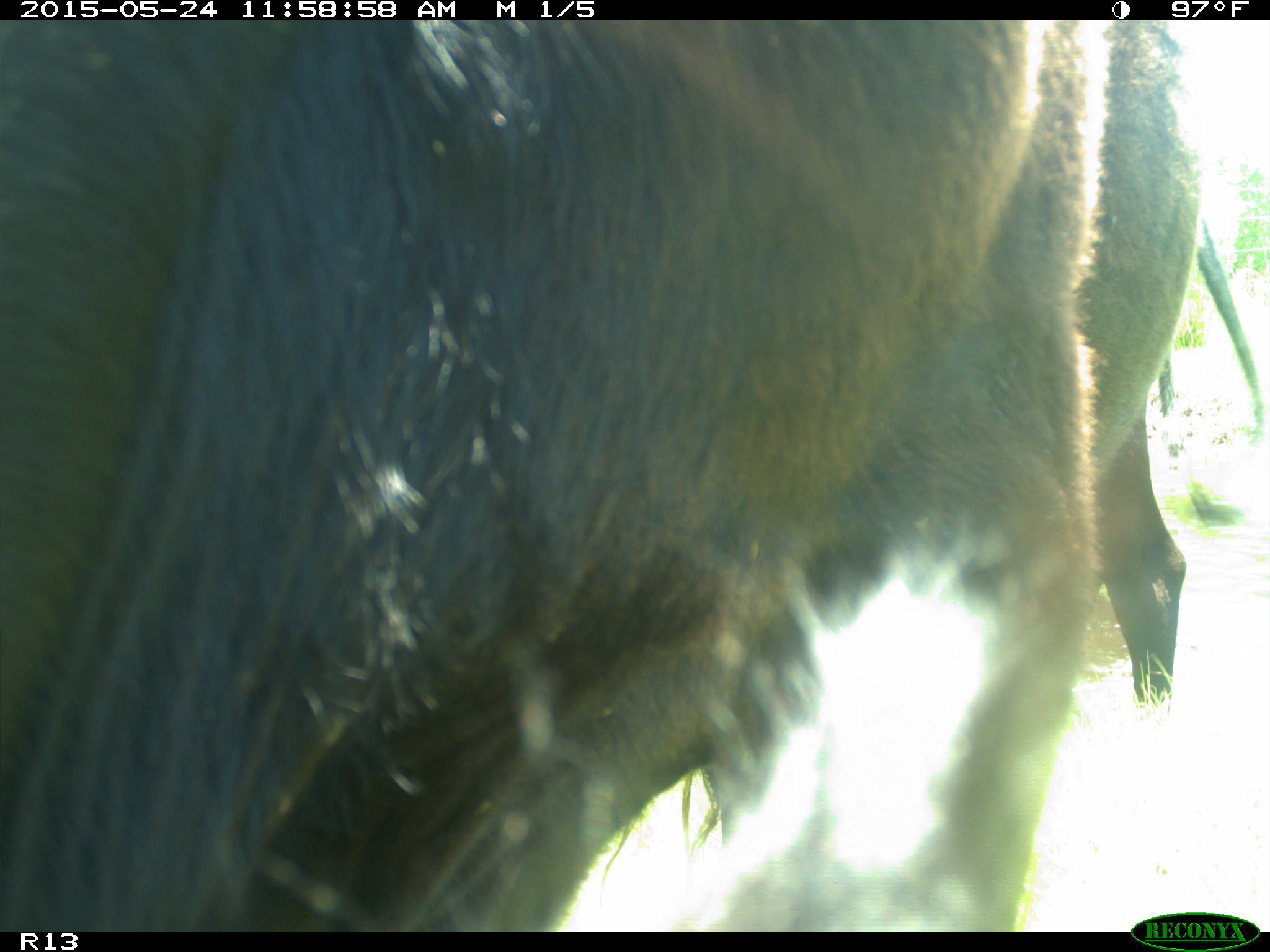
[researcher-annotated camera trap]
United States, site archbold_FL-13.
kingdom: Animalia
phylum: Chordata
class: Mammalia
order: Artiodactyla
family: Bovidae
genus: Bos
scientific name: Bos taurus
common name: domestic cow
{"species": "Bos taurus (domestic cow)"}